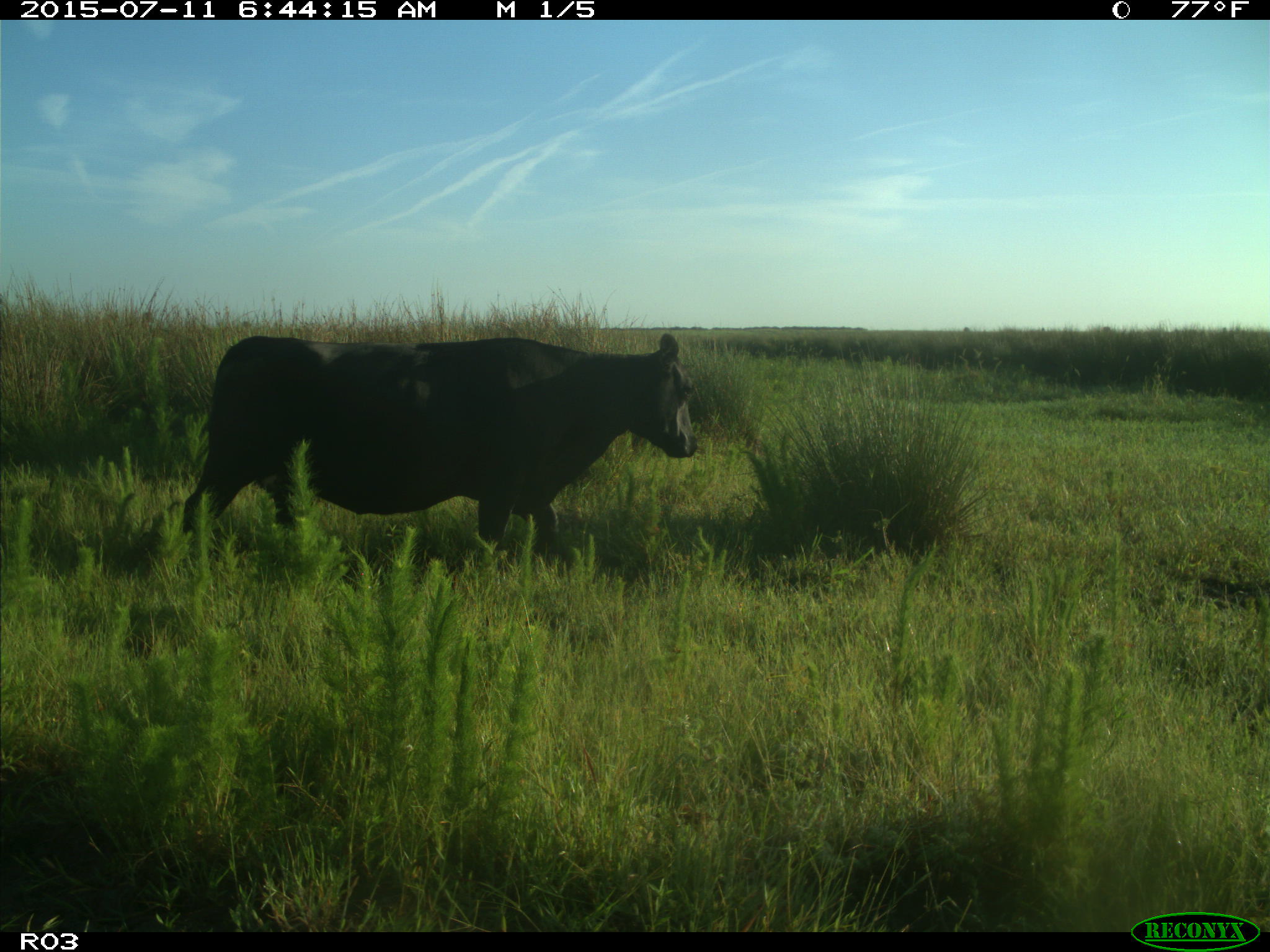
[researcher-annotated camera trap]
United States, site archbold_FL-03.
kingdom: Animalia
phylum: Chordata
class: Mammalia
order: Artiodactyla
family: Bovidae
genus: Bos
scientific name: Bos taurus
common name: domestic cow